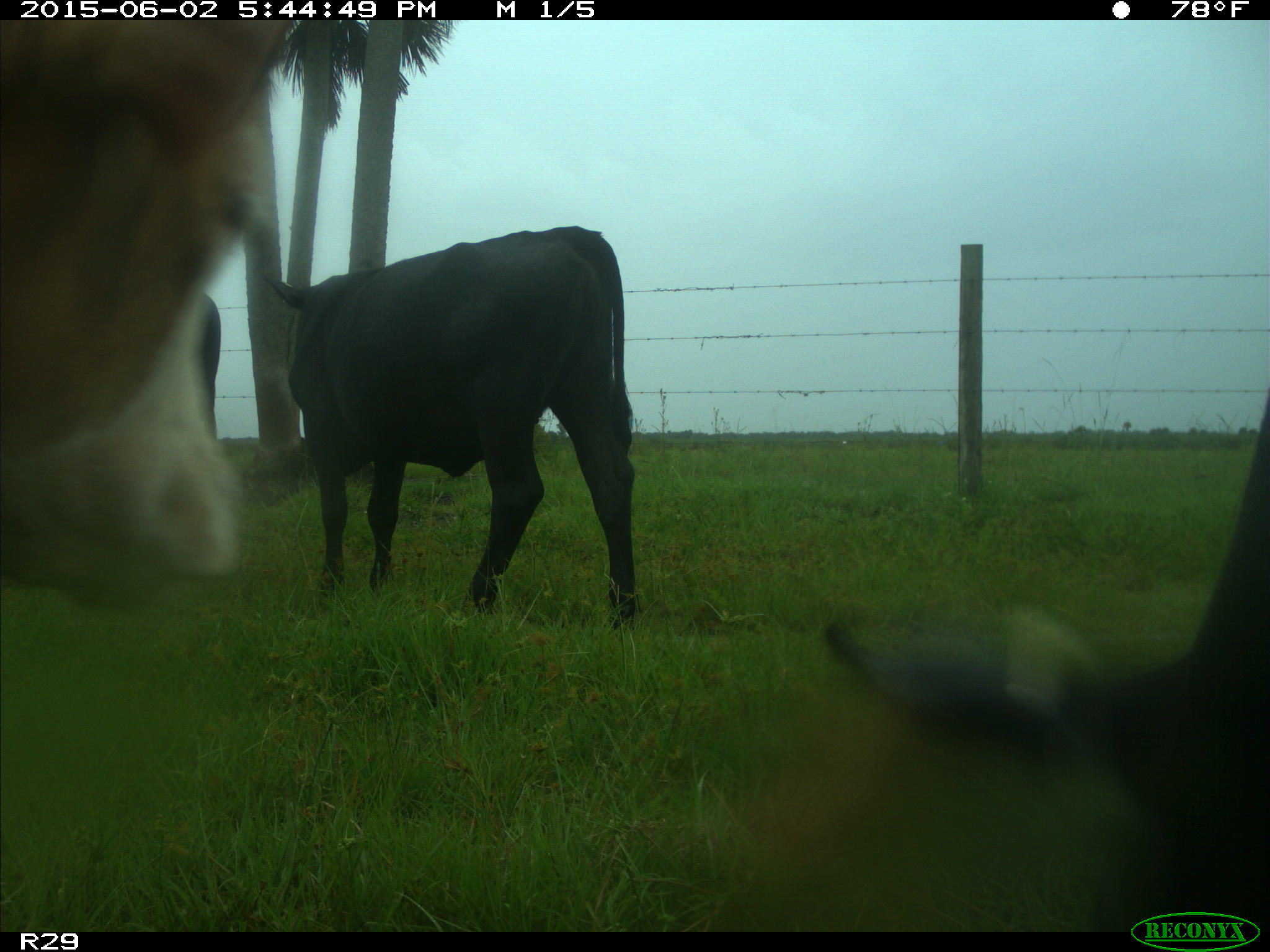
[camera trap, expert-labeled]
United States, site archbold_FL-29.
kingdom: Animalia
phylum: Chordata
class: Mammalia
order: Artiodactyla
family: Bovidae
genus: Bos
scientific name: Bos taurus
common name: domestic cow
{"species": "Bos taurus (domestic cow)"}